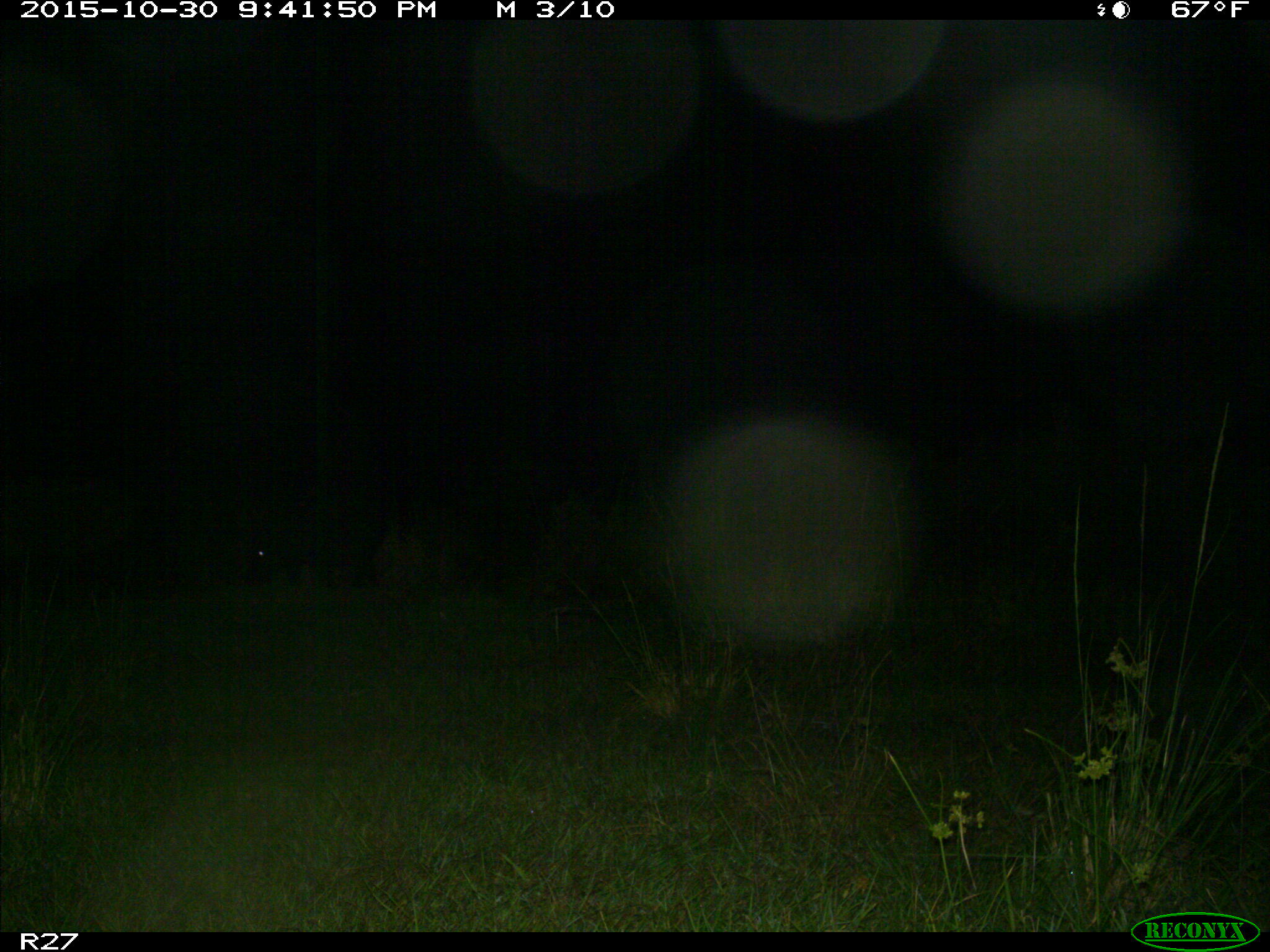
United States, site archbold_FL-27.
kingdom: Animalia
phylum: Chordata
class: Mammalia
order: Artiodactyla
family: Suidae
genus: Sus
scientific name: Sus scrofa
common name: wild boar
Sus scrofa (wild boar).